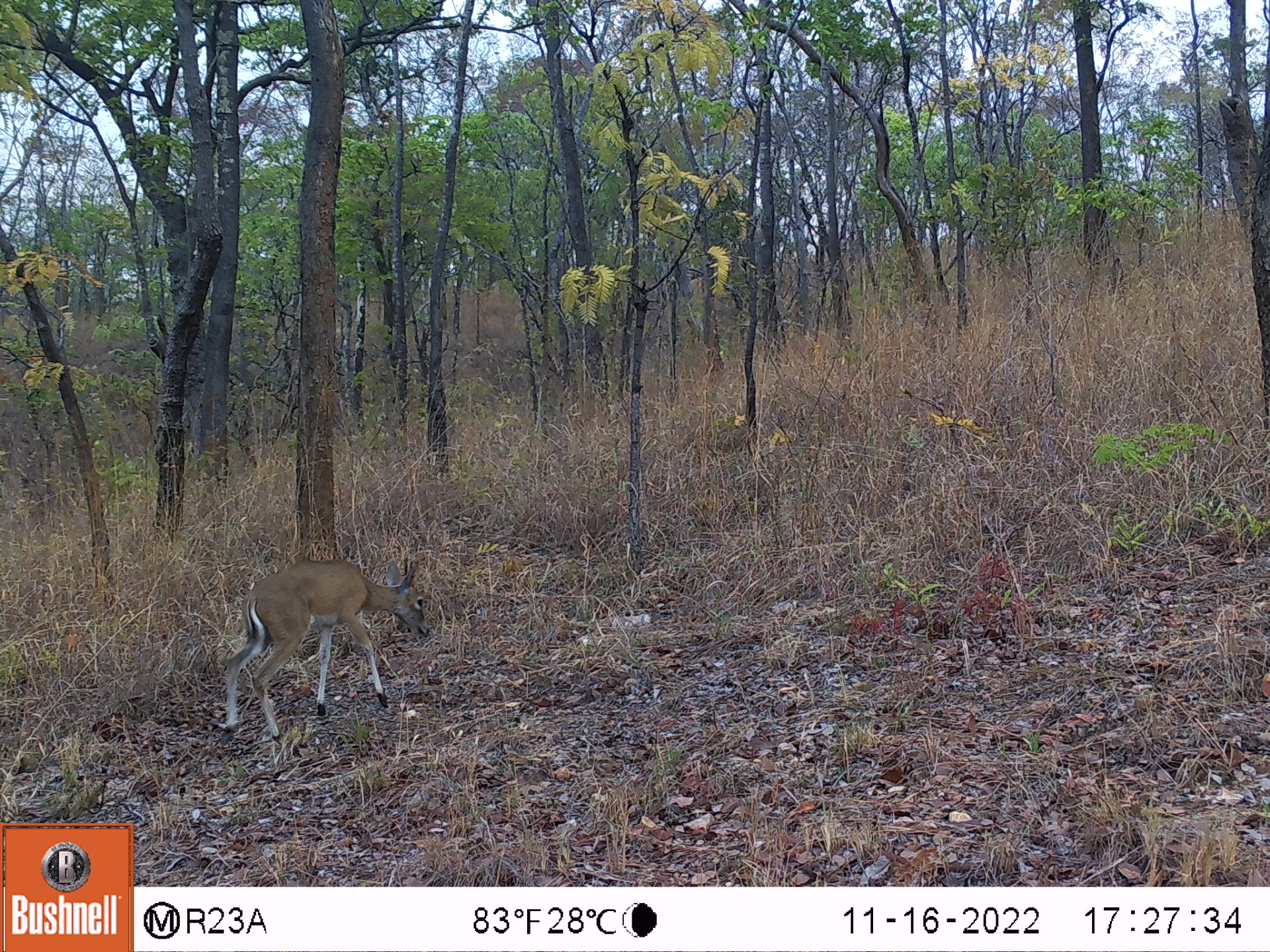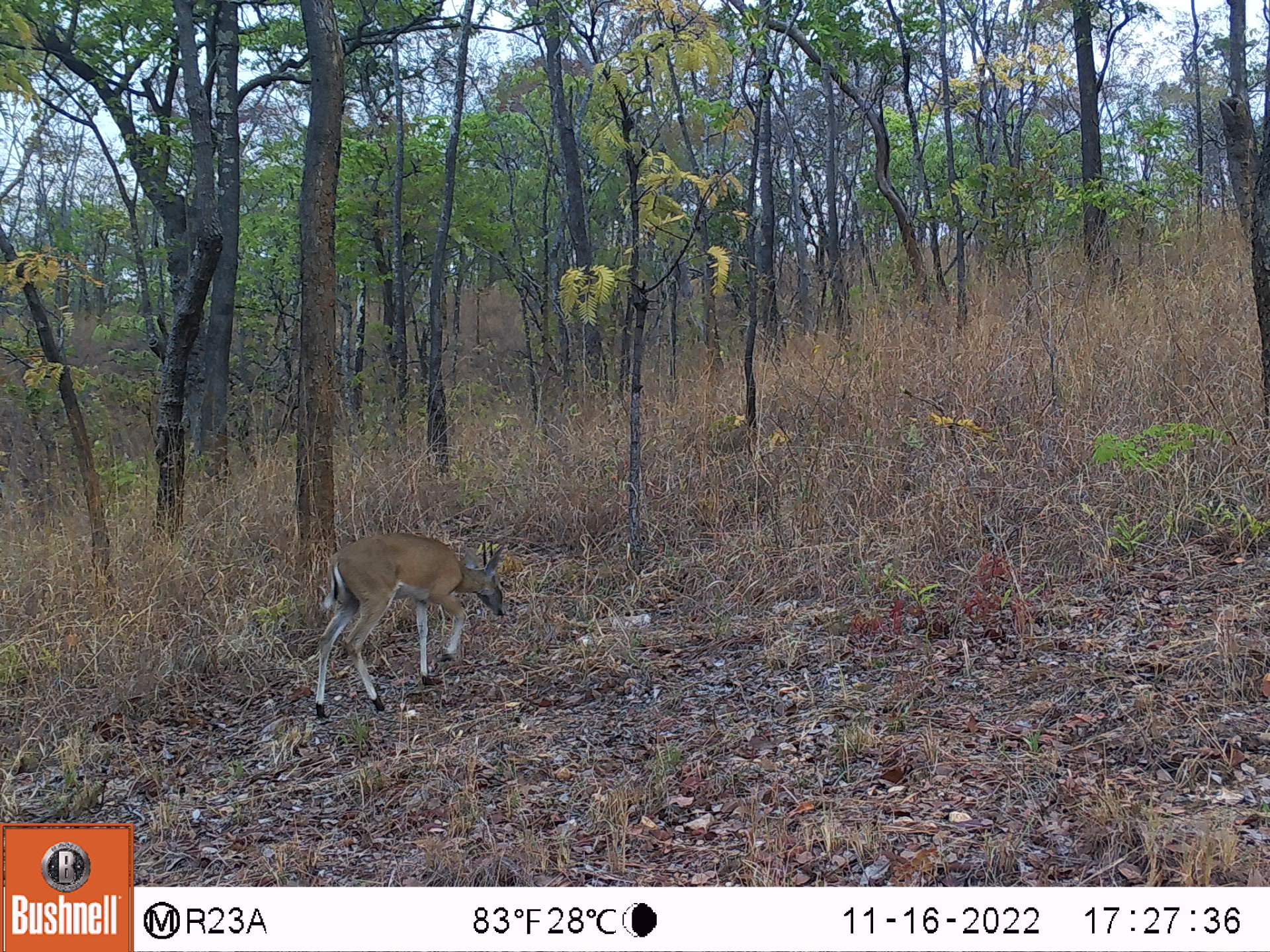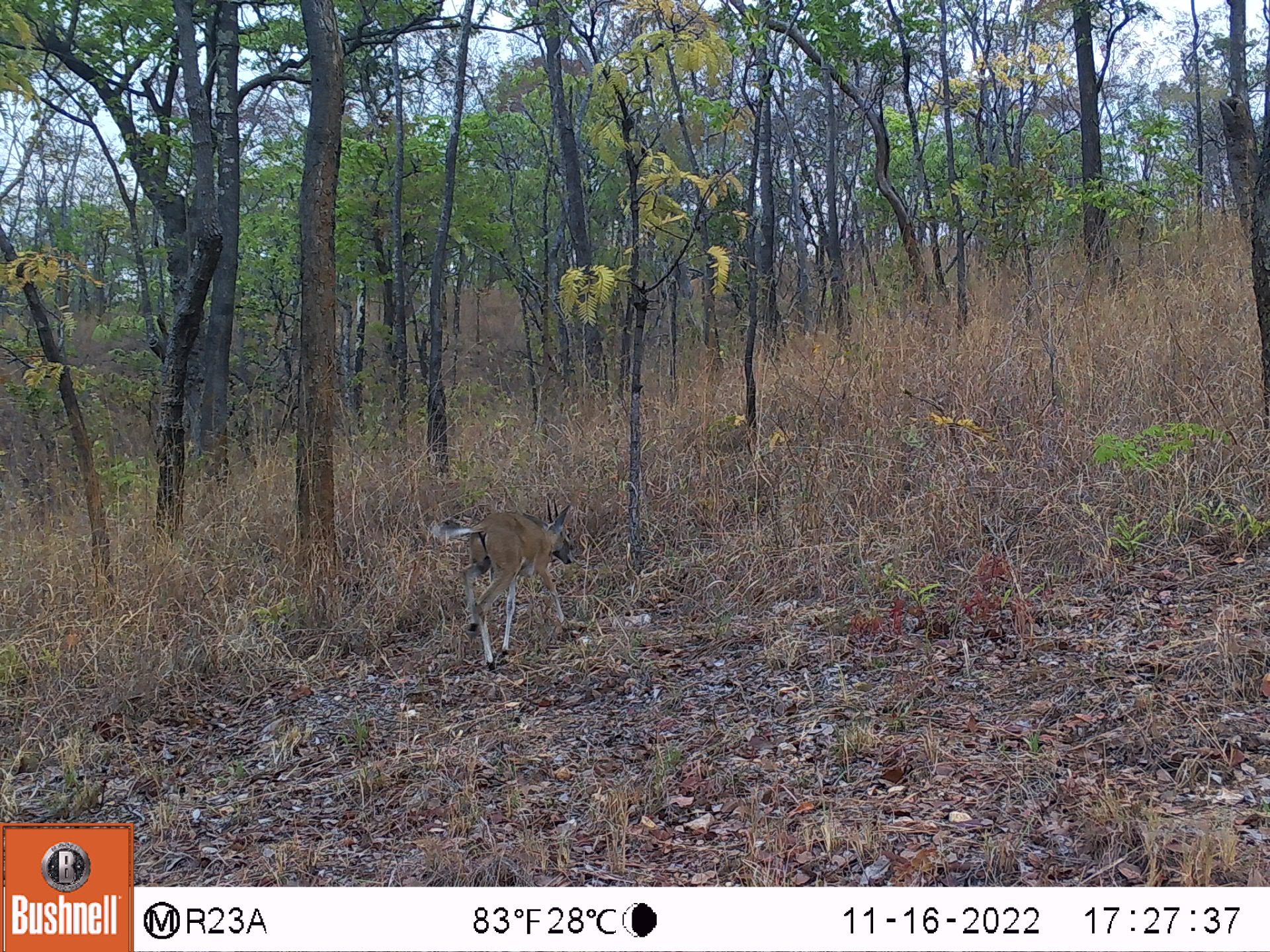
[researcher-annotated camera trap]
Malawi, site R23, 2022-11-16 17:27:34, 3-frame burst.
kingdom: Animalia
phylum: Chordata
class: Mammalia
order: Artiodactyla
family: Bovidae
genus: Sylvicapra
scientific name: Sylvicapra grimmia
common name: common duiker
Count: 1.